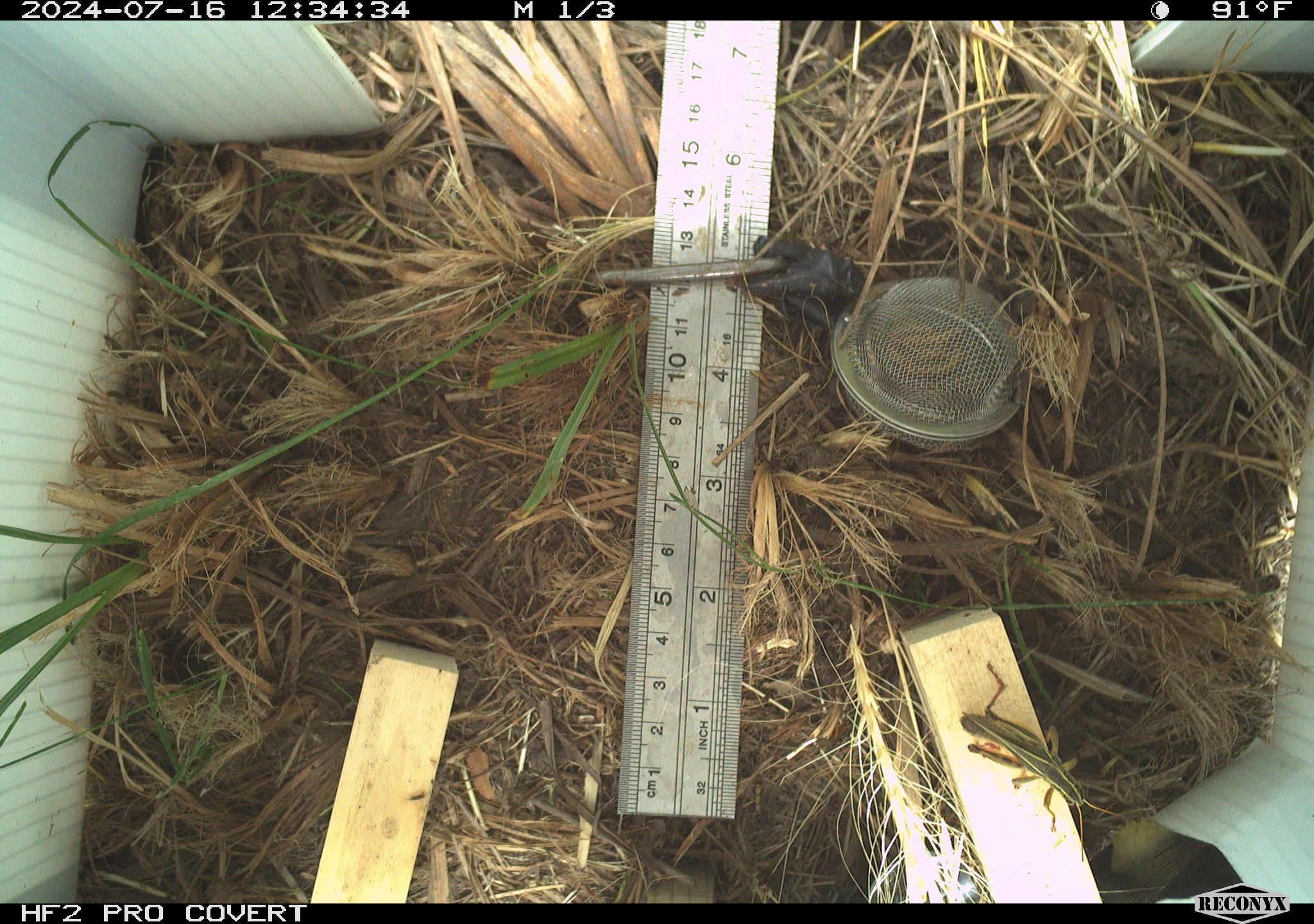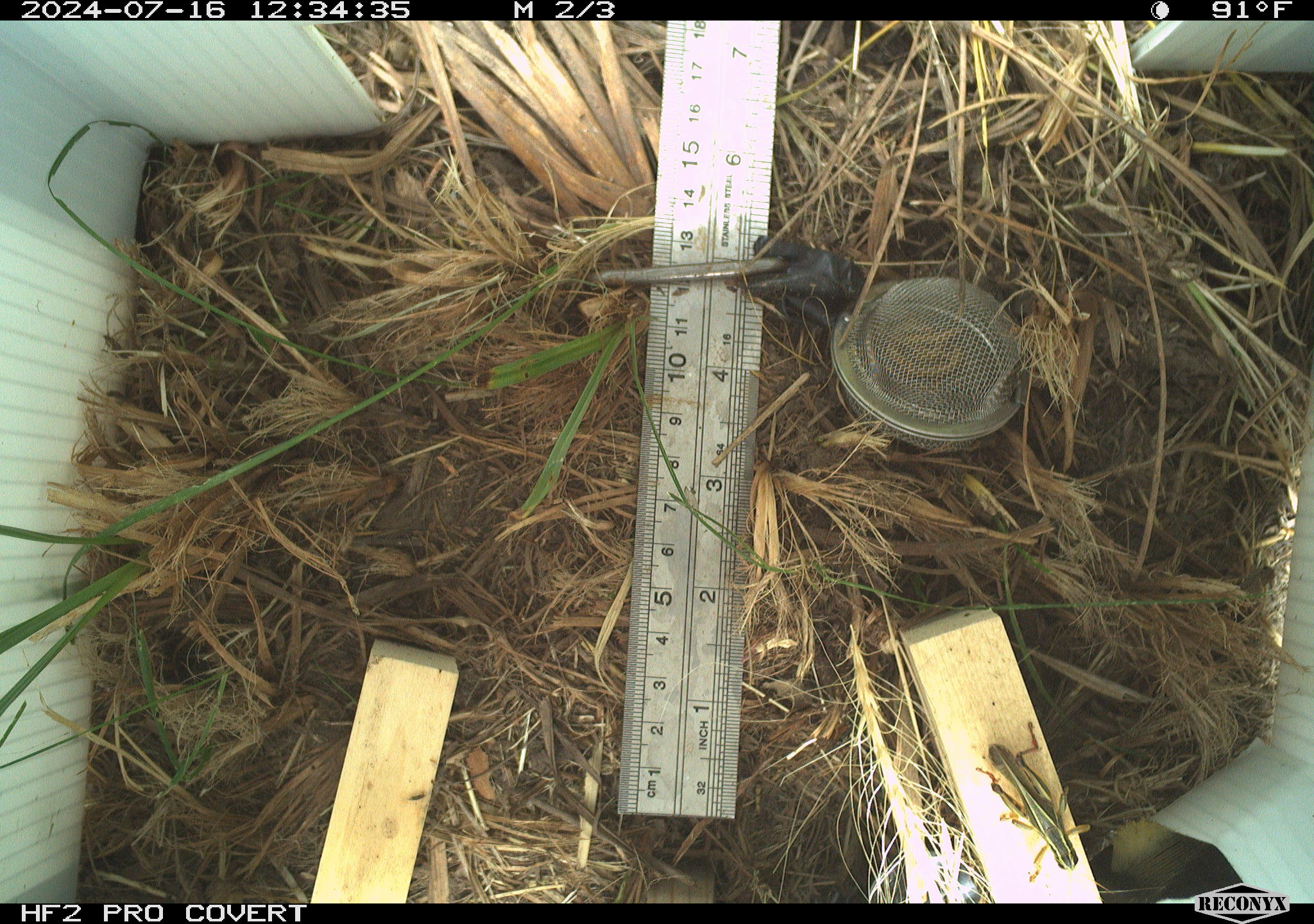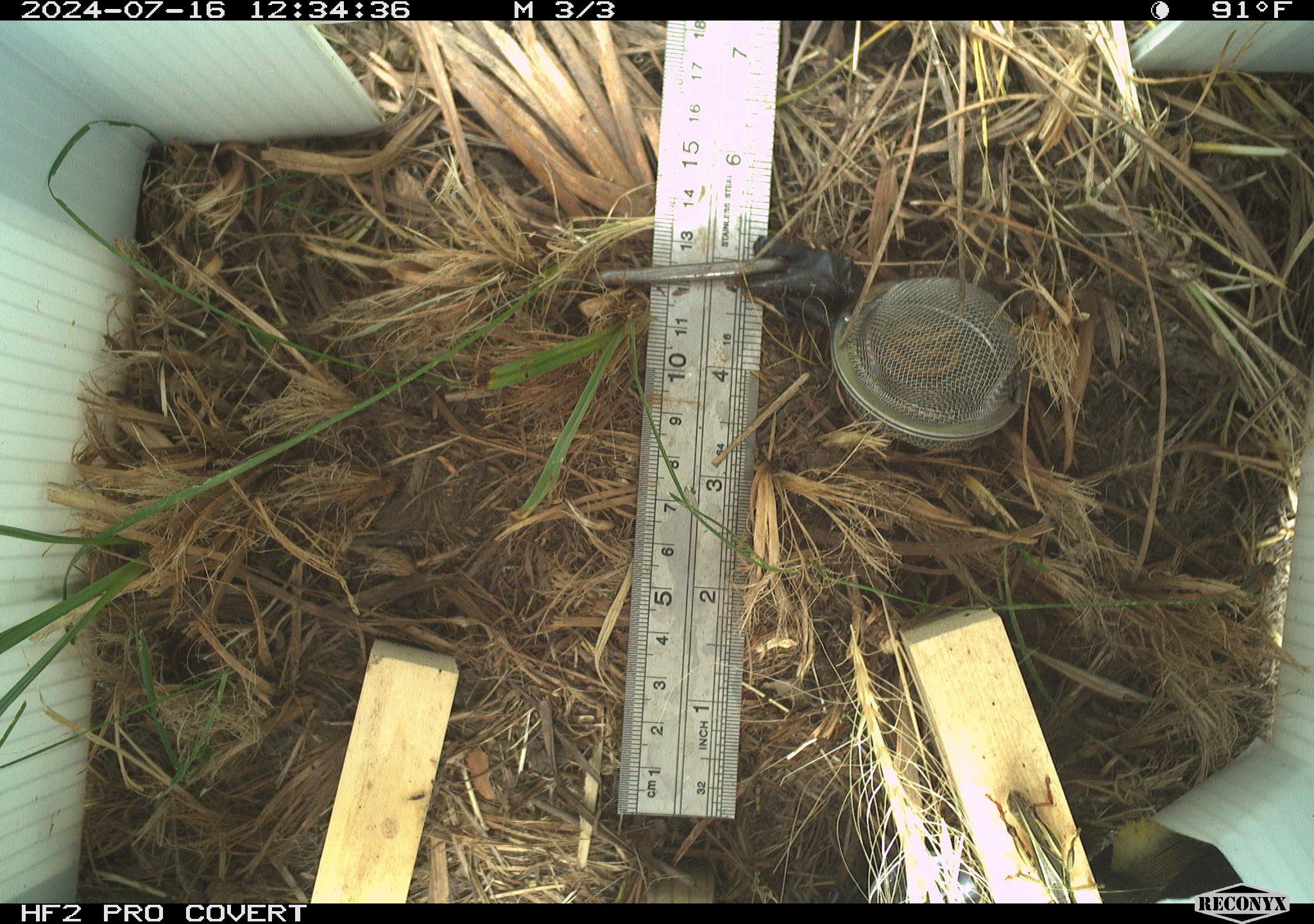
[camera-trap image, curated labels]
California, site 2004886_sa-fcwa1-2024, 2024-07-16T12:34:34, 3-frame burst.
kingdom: Animalia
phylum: Arthropoda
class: Insecta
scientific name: Insecta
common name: insect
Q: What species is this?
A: Insect (Insecta).